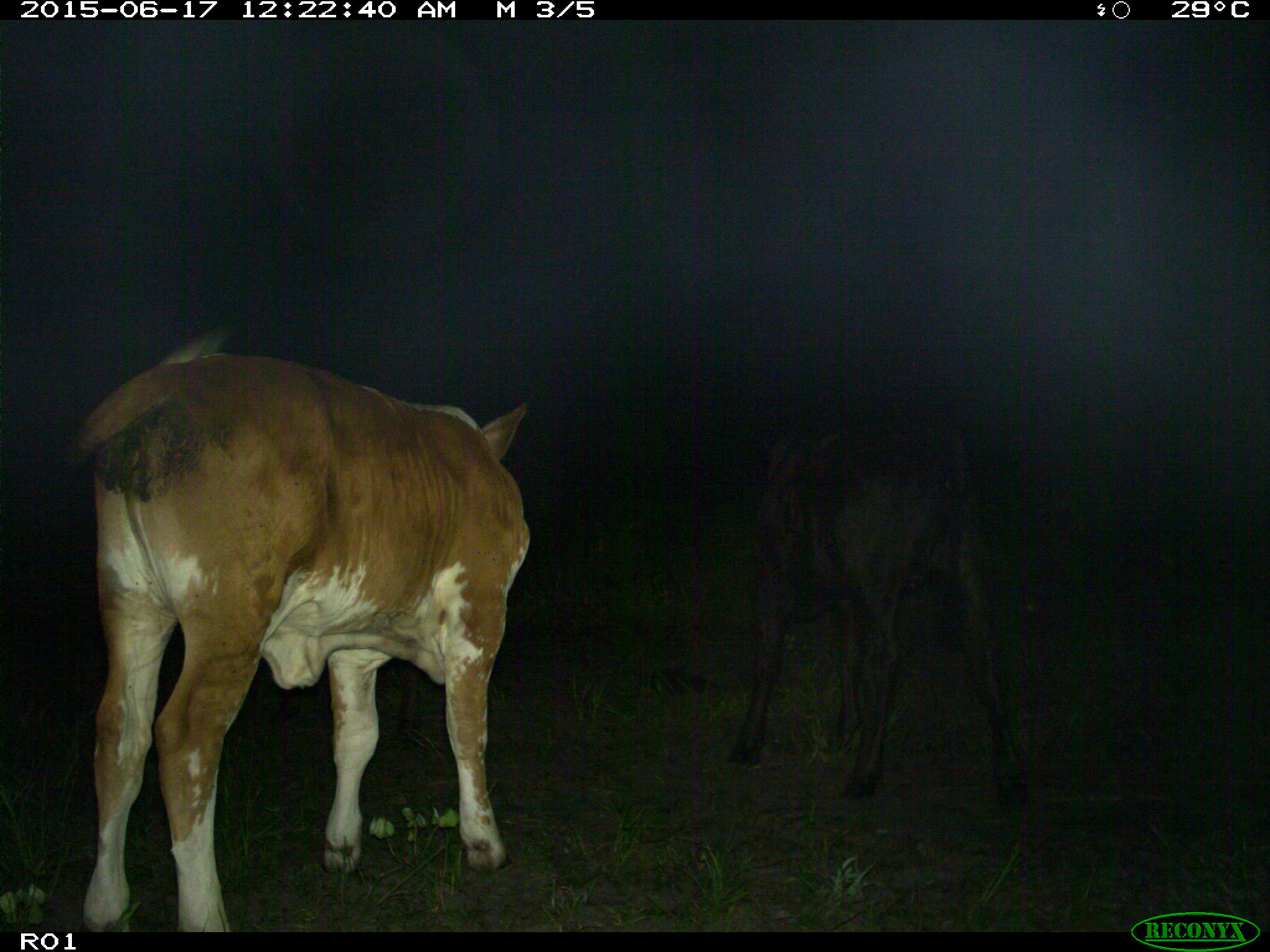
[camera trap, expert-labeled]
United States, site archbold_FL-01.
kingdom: Animalia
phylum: Chordata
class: Mammalia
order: Artiodactyla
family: Bovidae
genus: Bos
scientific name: Bos taurus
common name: domestic cow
Bos taurus (domestic cow).